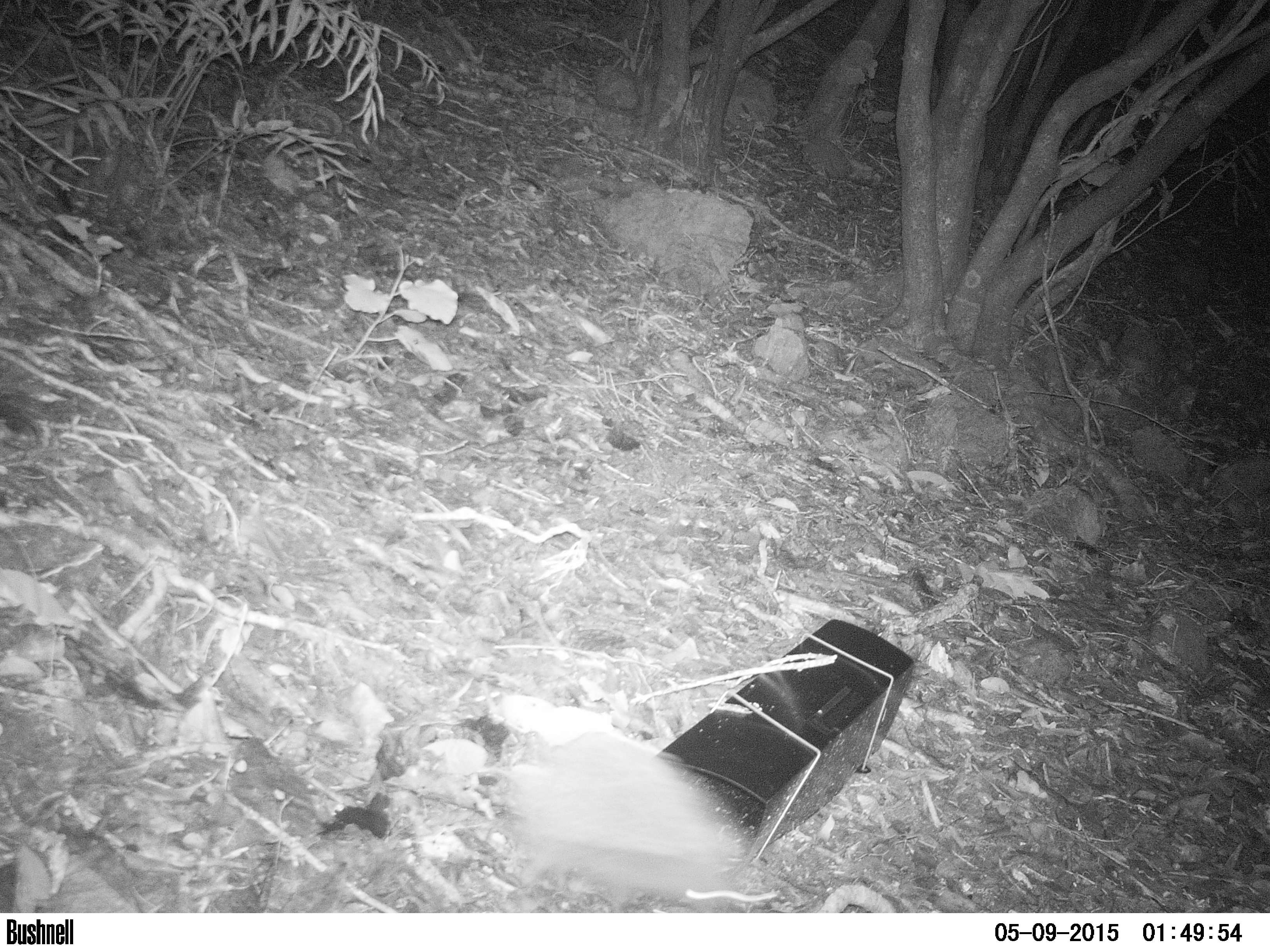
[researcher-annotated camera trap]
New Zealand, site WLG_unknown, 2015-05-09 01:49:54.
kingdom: Animalia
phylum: Chordata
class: Mammalia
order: Eulipotyphla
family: Erinaceidae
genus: Erinaceus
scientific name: Erinaceus europaeus europaeus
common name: european hedgehog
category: hedgehog